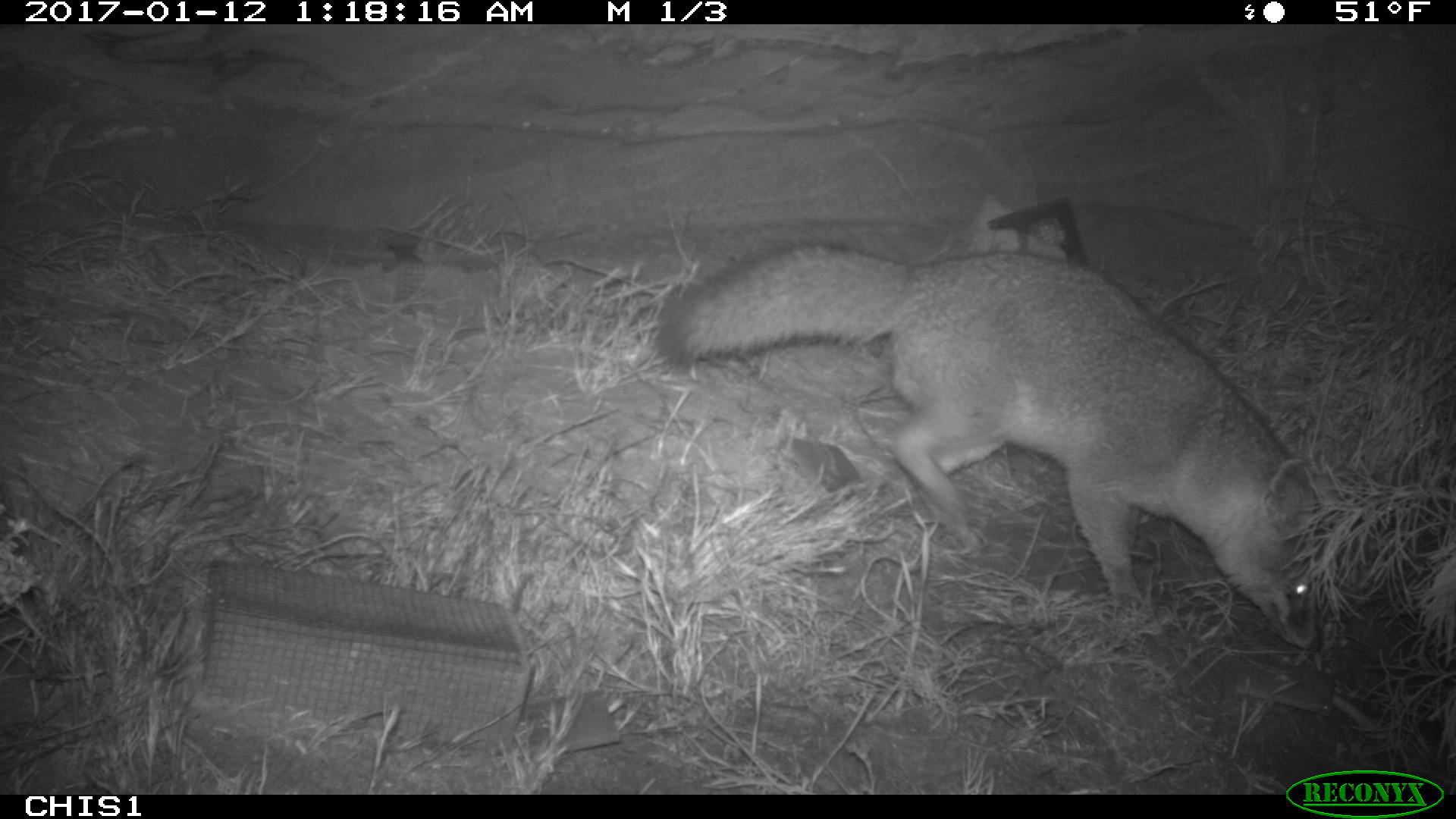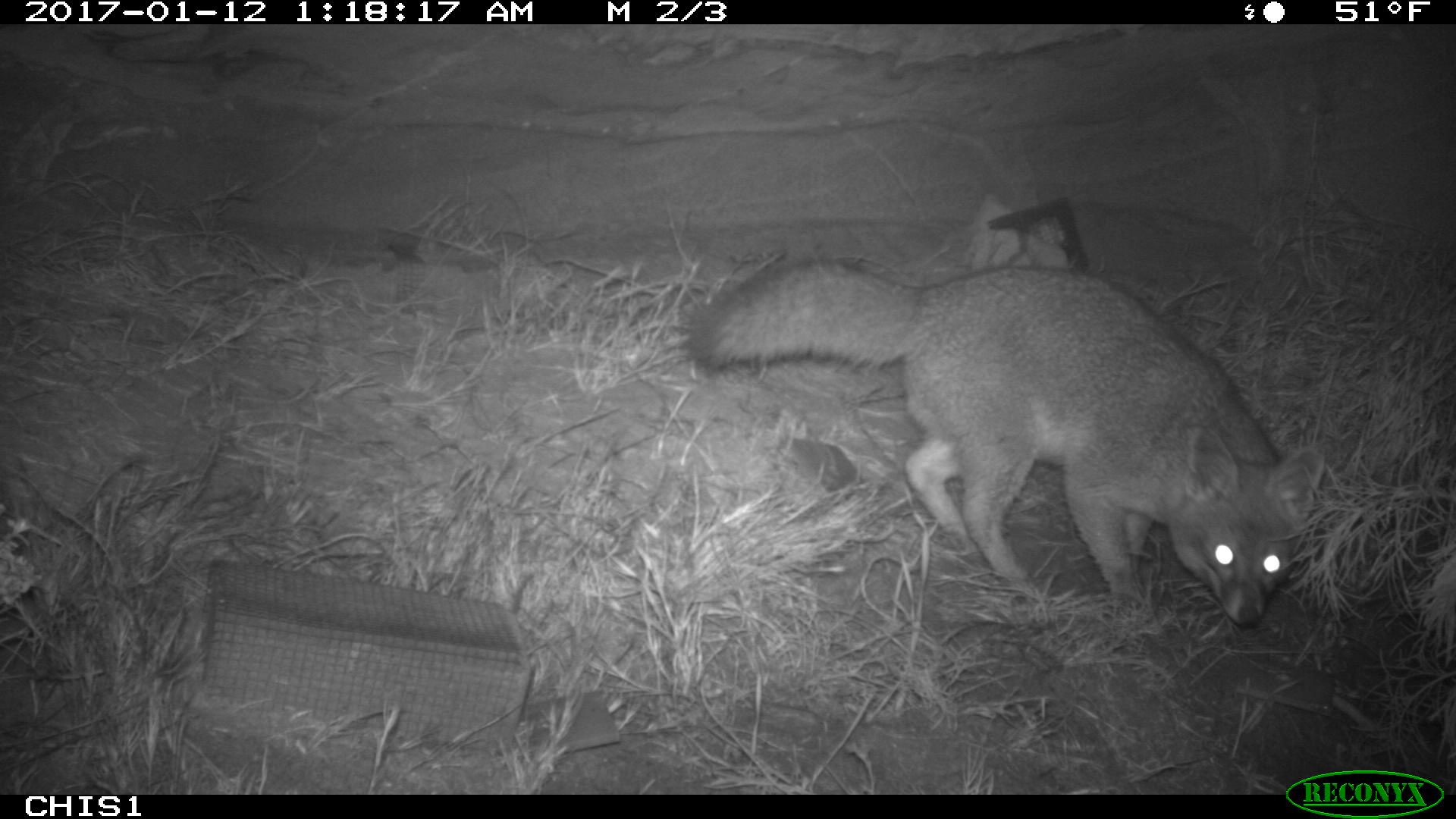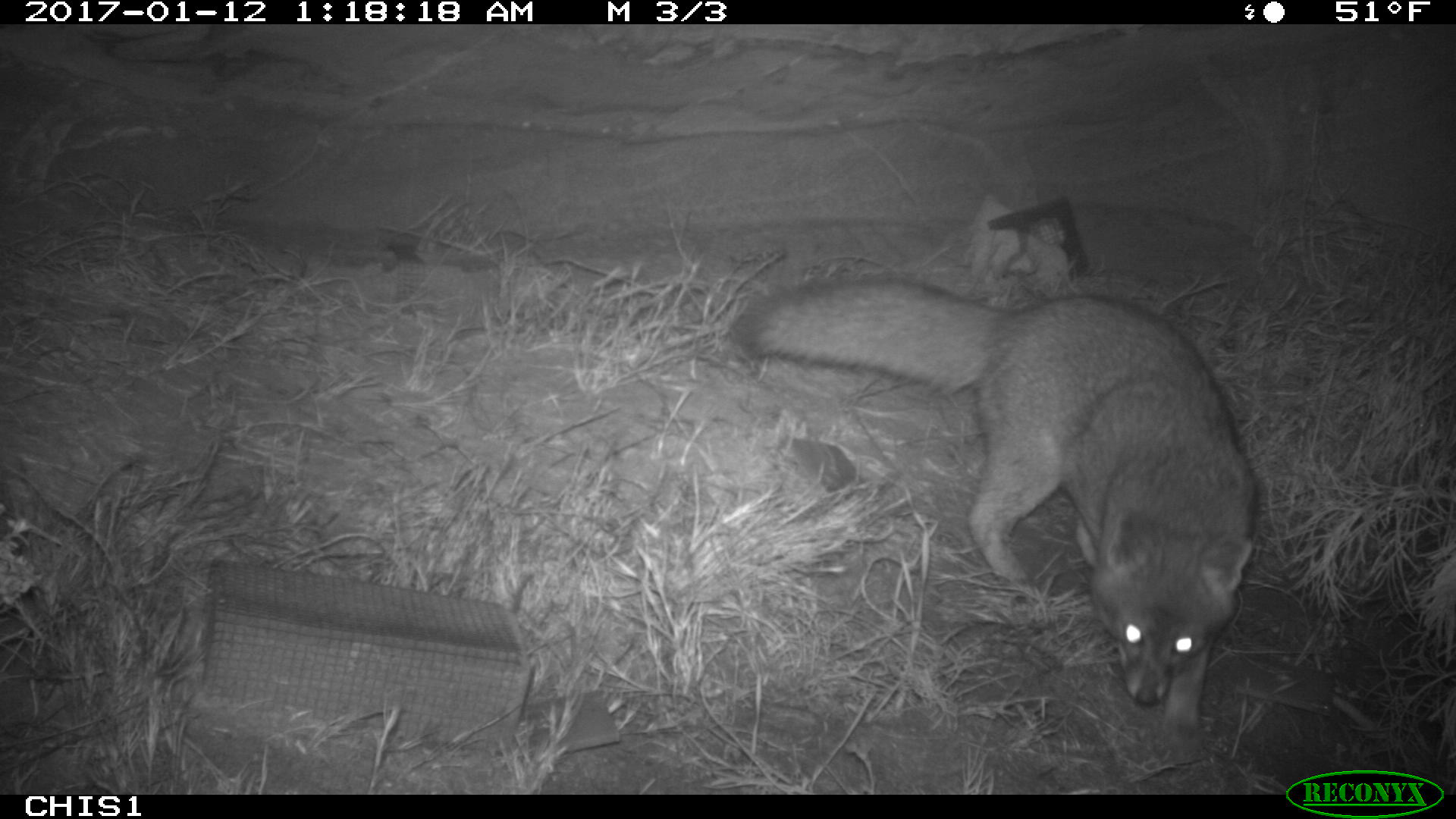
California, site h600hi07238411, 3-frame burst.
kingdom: Animalia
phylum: Chordata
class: Mammalia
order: Carnivora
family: Canidae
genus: Urocyon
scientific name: Urocyon littoralis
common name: island fox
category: fox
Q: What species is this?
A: Fox (island fox) (Urocyon littoralis).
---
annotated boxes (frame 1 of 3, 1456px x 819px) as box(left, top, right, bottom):
fox: box(651, 238, 1322, 651)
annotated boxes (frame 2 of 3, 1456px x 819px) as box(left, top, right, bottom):
fox: box(689, 263, 1326, 626)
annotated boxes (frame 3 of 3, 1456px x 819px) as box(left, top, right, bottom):
fox: box(726, 273, 1252, 746)